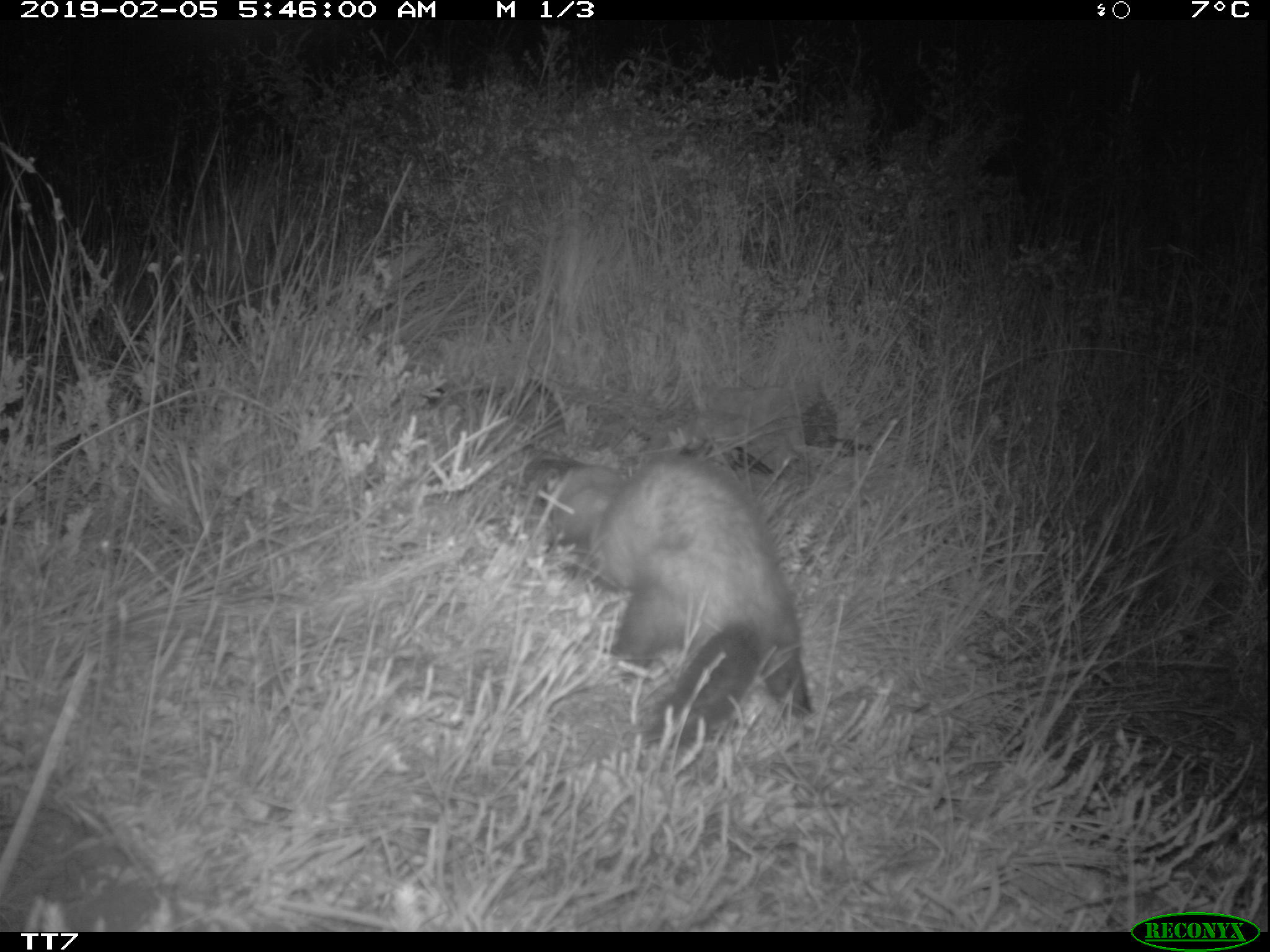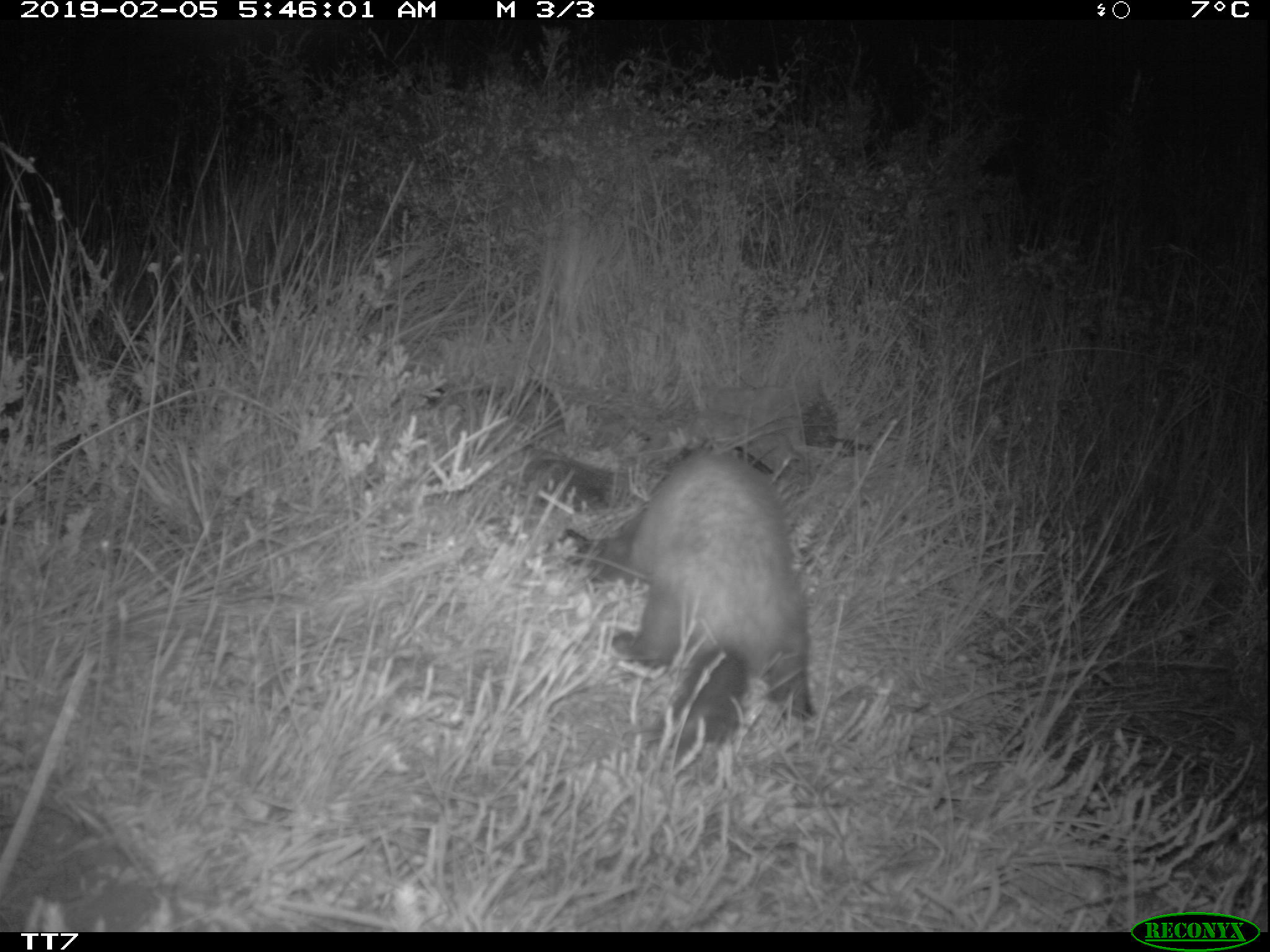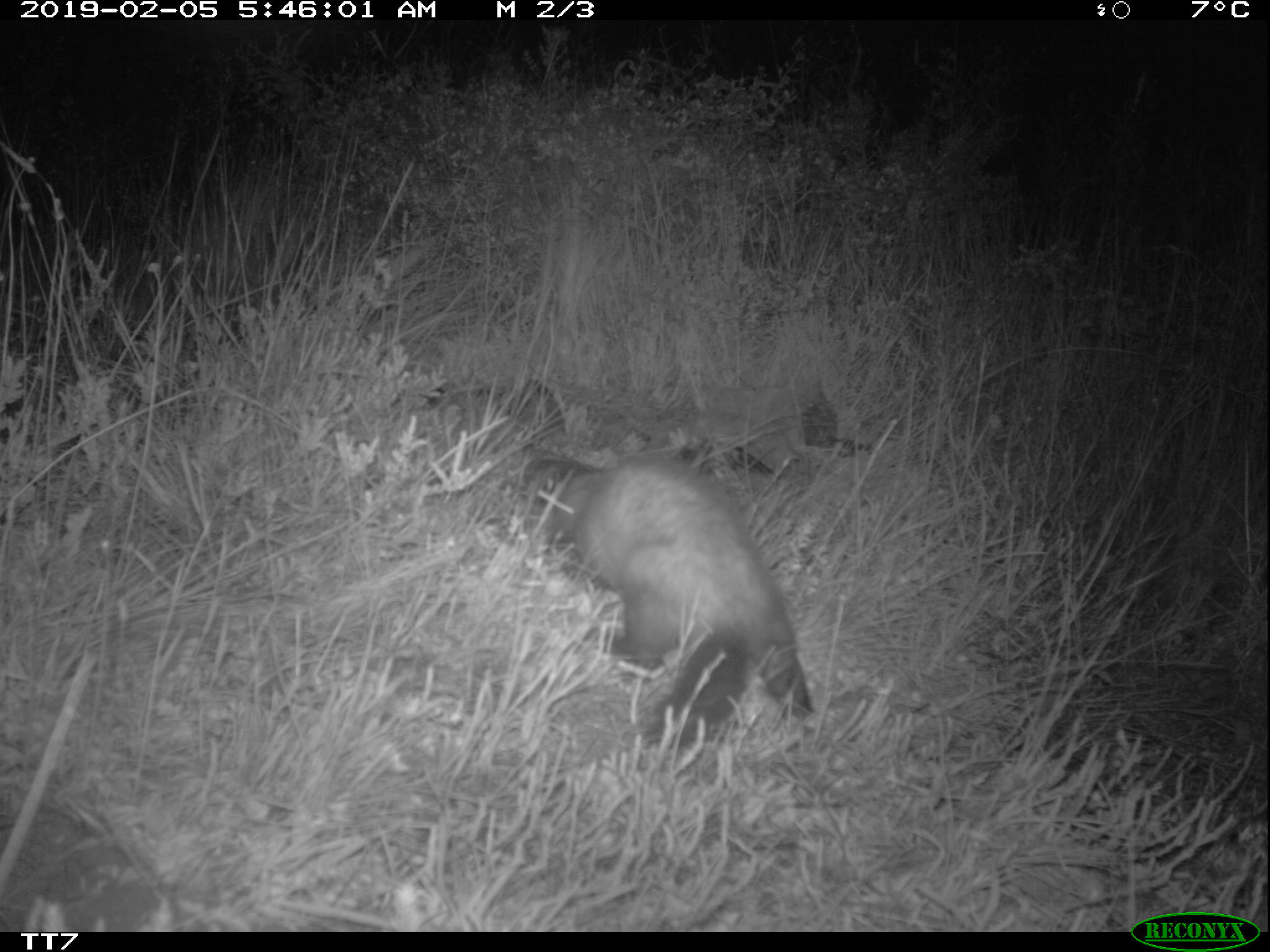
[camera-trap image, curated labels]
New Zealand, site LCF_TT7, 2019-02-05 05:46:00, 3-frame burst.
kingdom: Animalia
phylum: Chordata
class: Mammalia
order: Carnivora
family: Mustelidae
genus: Mustela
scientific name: Mustela furo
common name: ferret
Ferret (Mustela furo).